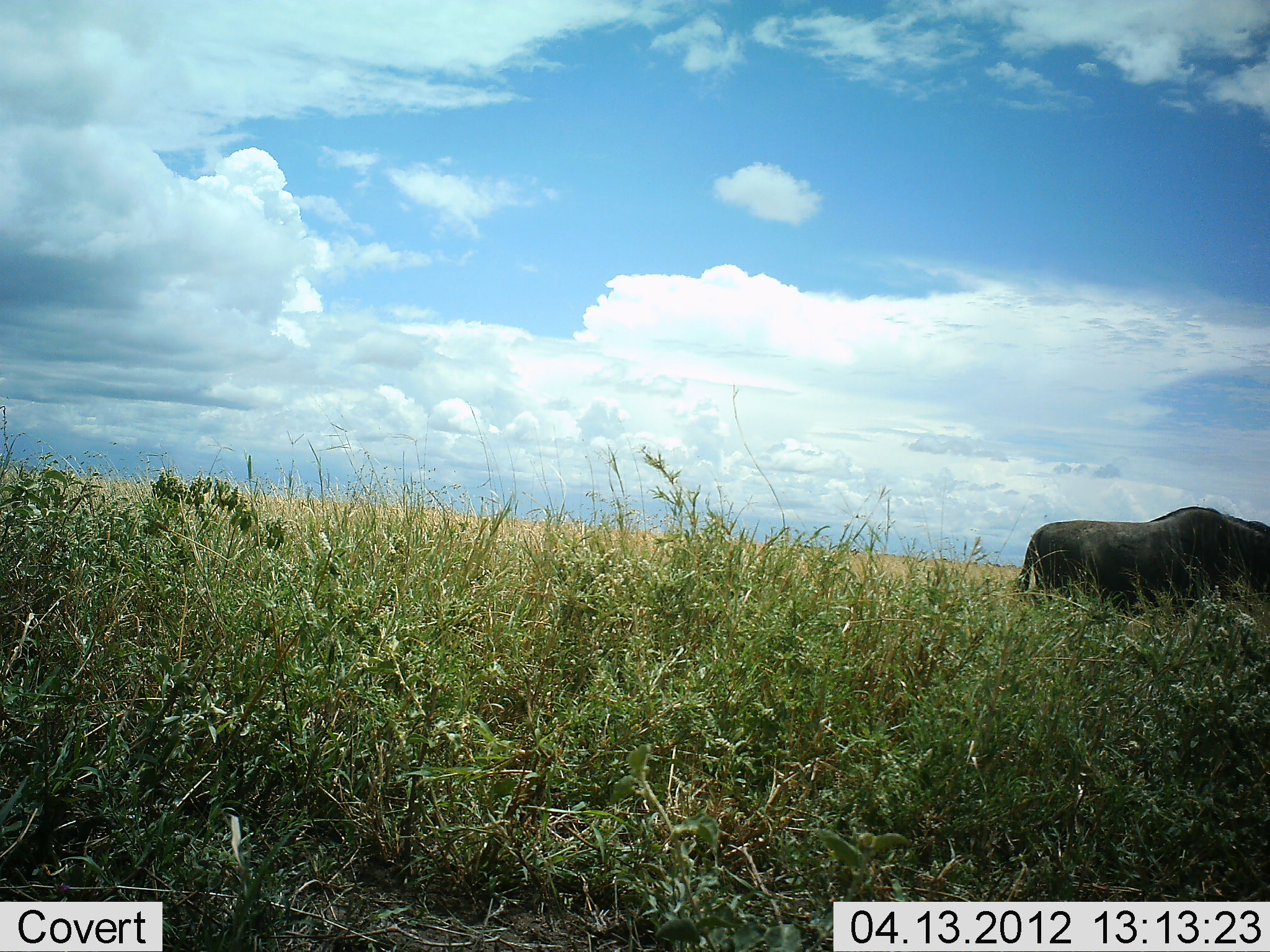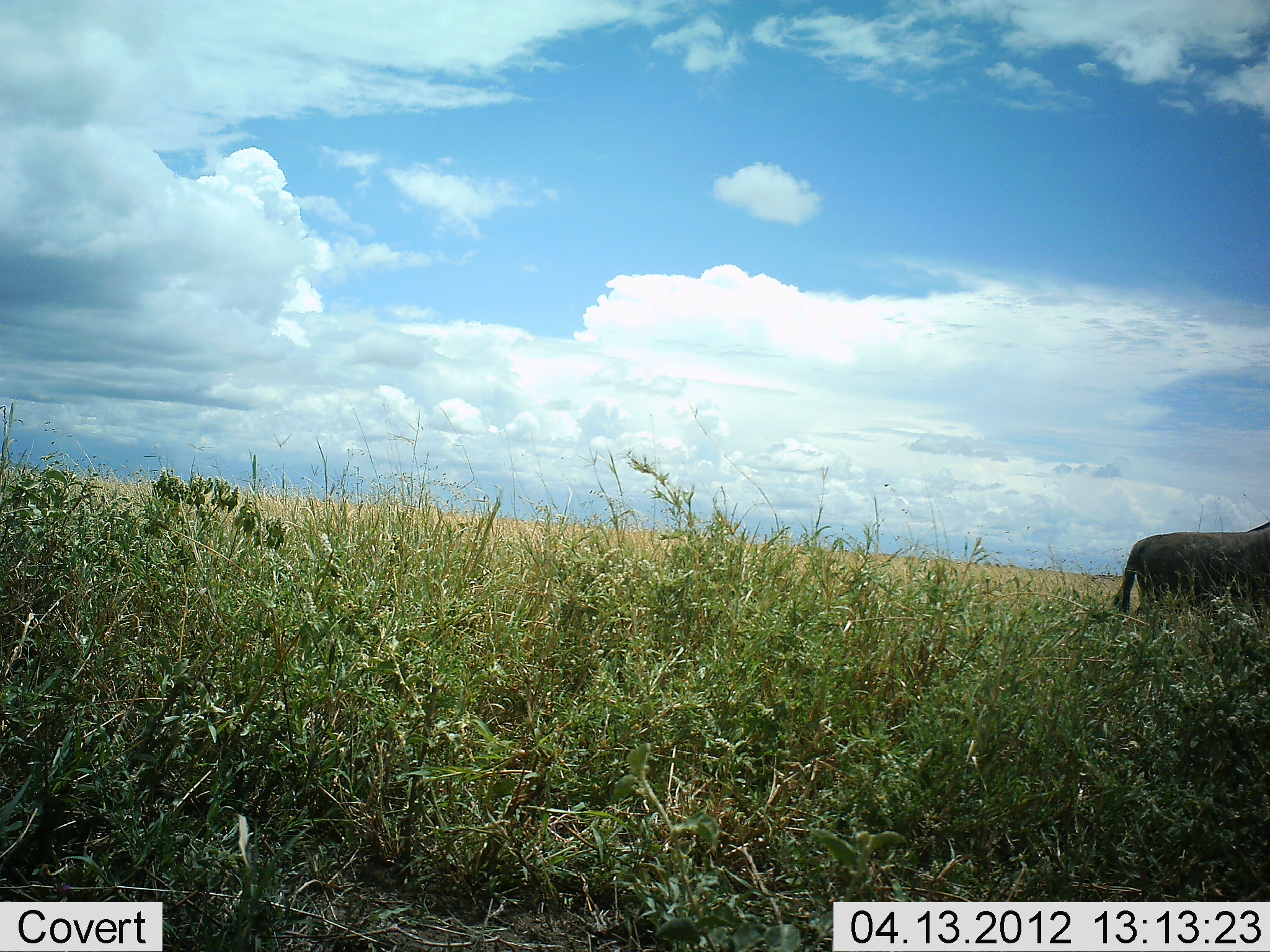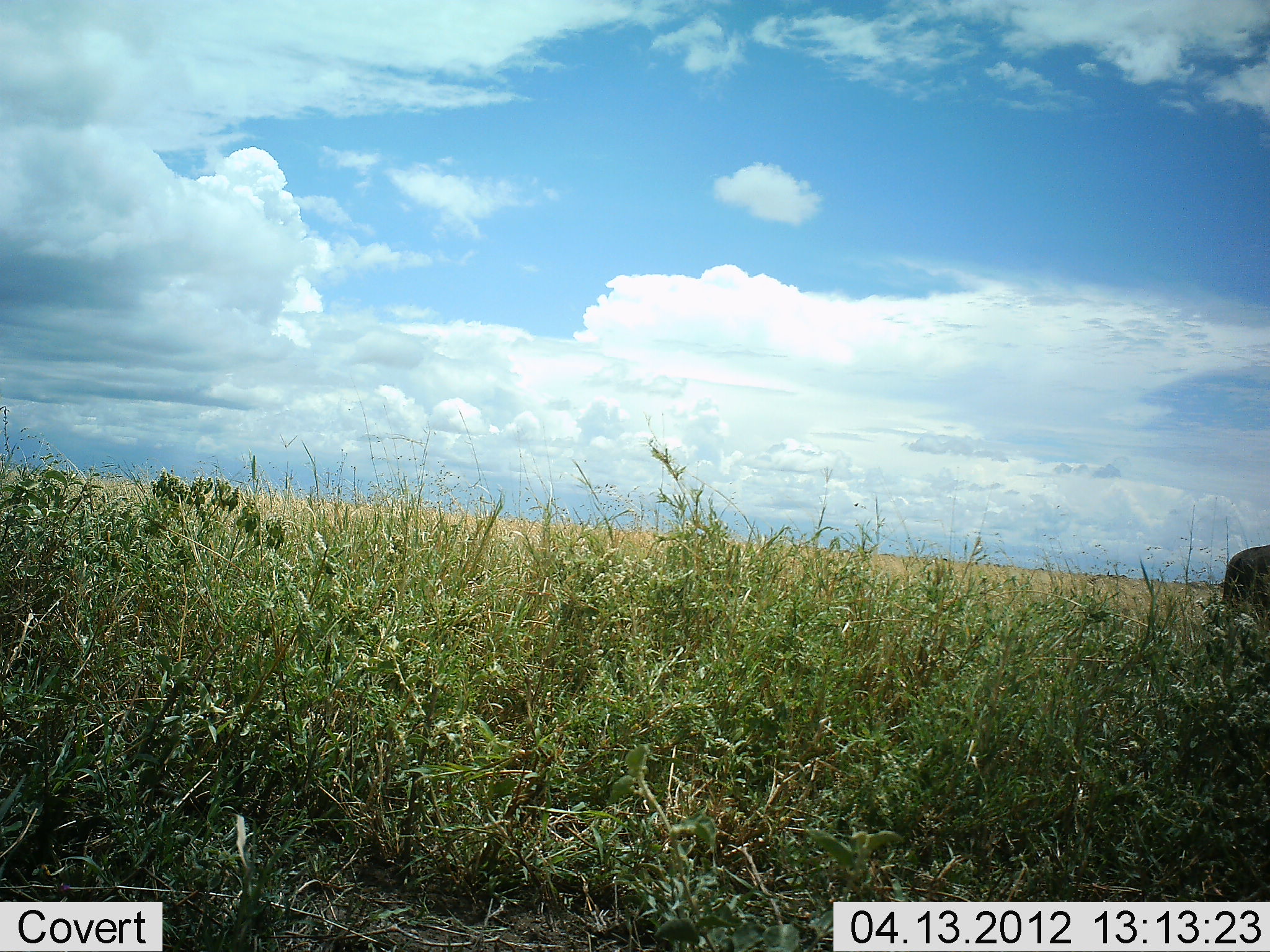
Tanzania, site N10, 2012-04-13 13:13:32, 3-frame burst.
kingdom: Animalia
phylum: Chordata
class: Mammalia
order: Artiodactyla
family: Bovidae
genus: Connochaetes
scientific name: Connochaetes taurinus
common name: blue wildebeest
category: wildebeest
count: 1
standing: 0%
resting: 0%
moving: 100%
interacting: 0%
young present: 0%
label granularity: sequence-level